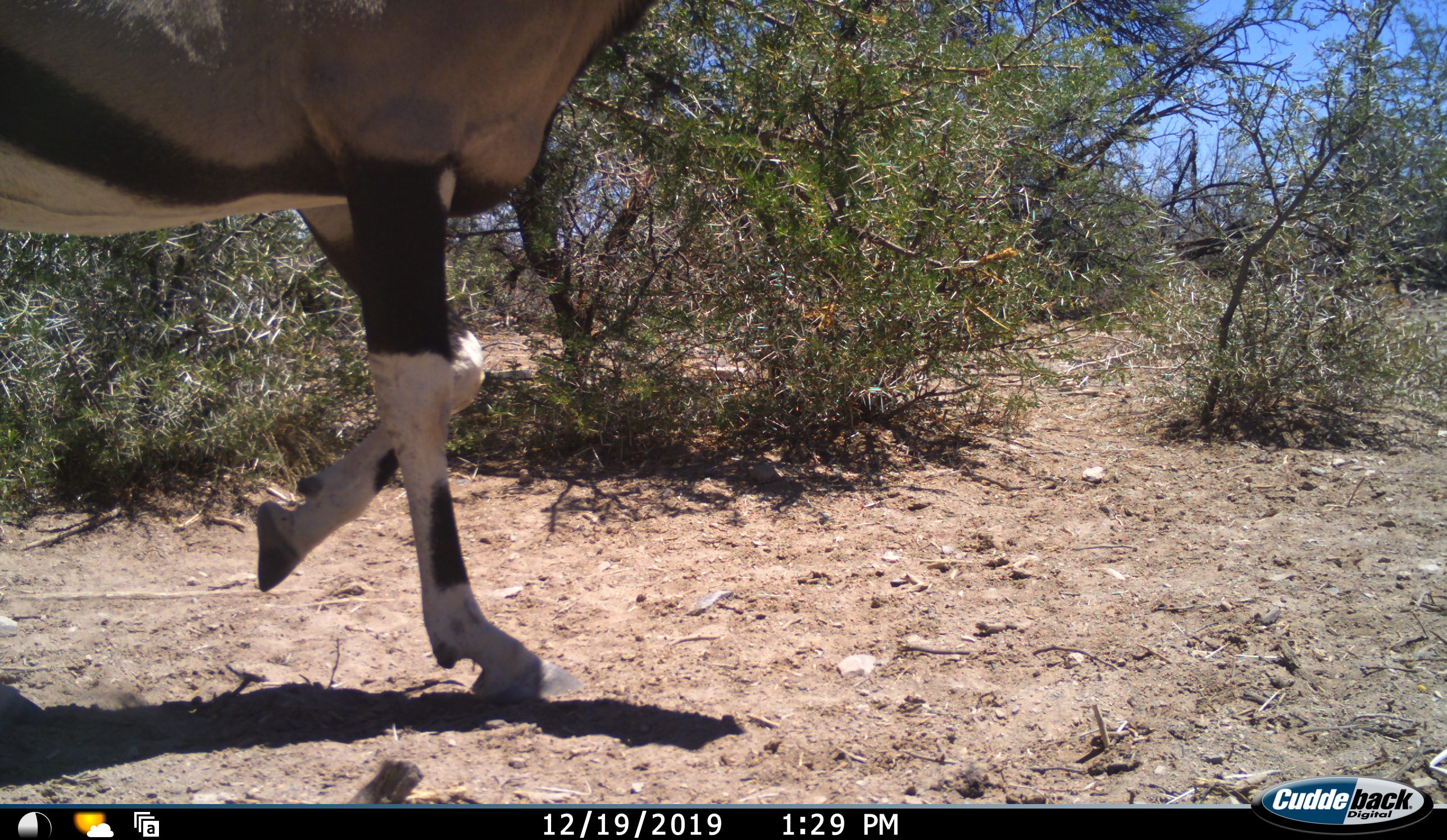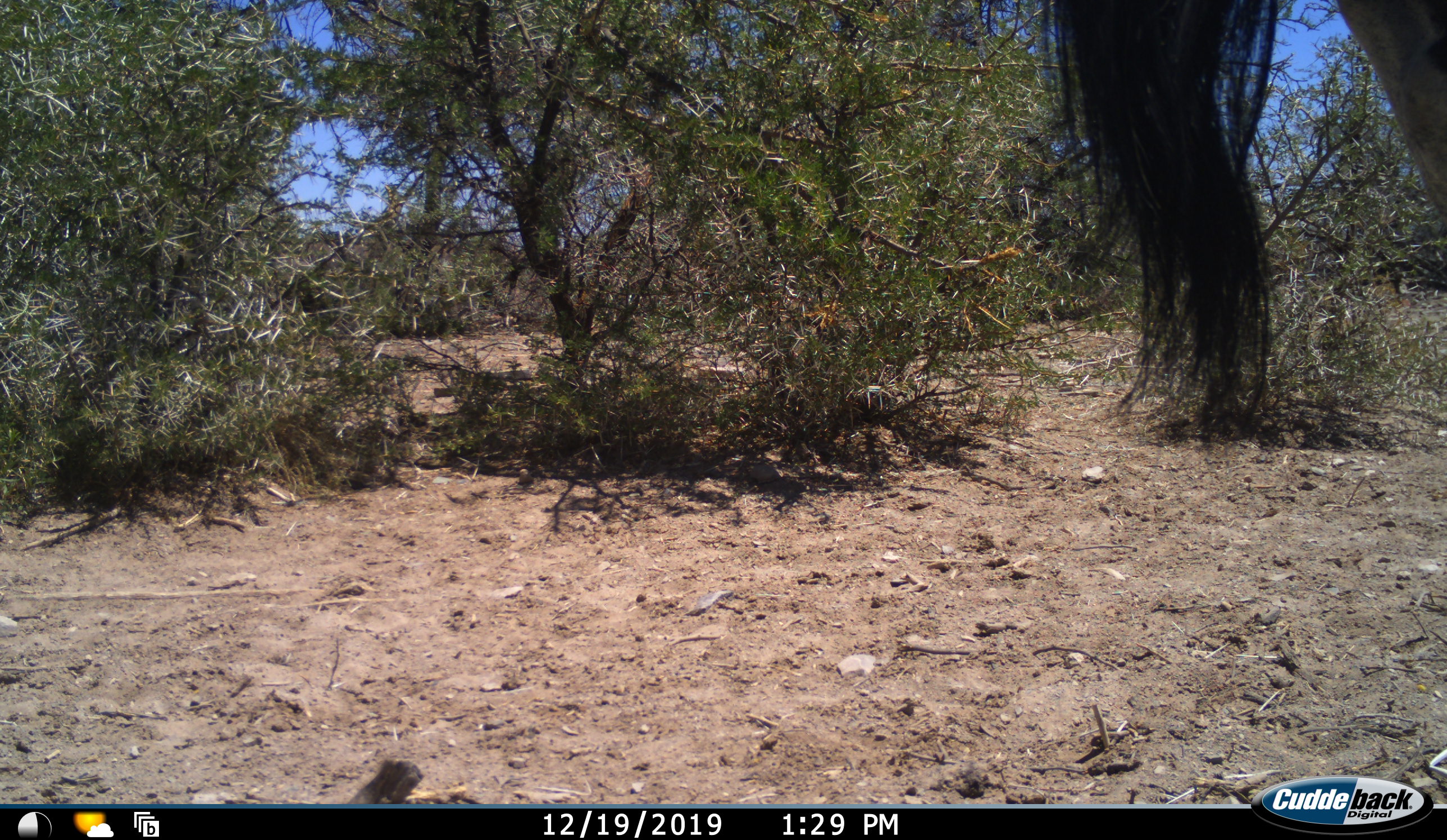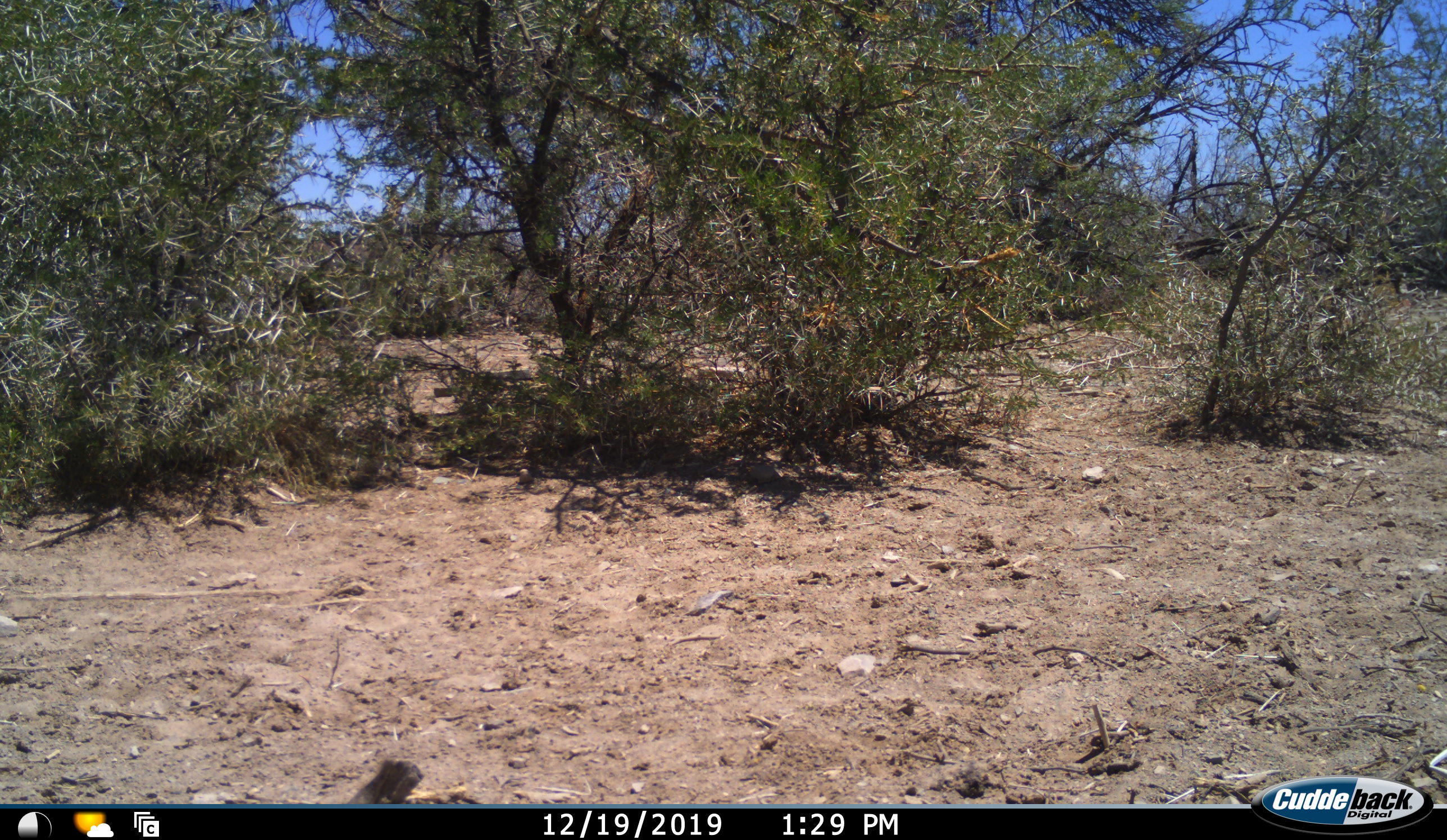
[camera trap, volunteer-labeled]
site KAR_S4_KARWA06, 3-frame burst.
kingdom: Animalia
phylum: Chordata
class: Mammalia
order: Artiodactyla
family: Bovidae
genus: Oryx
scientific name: Oryx gazella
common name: gemsbok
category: oryx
Oryx (gemsbok) (Oryx gazella), count 1. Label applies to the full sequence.